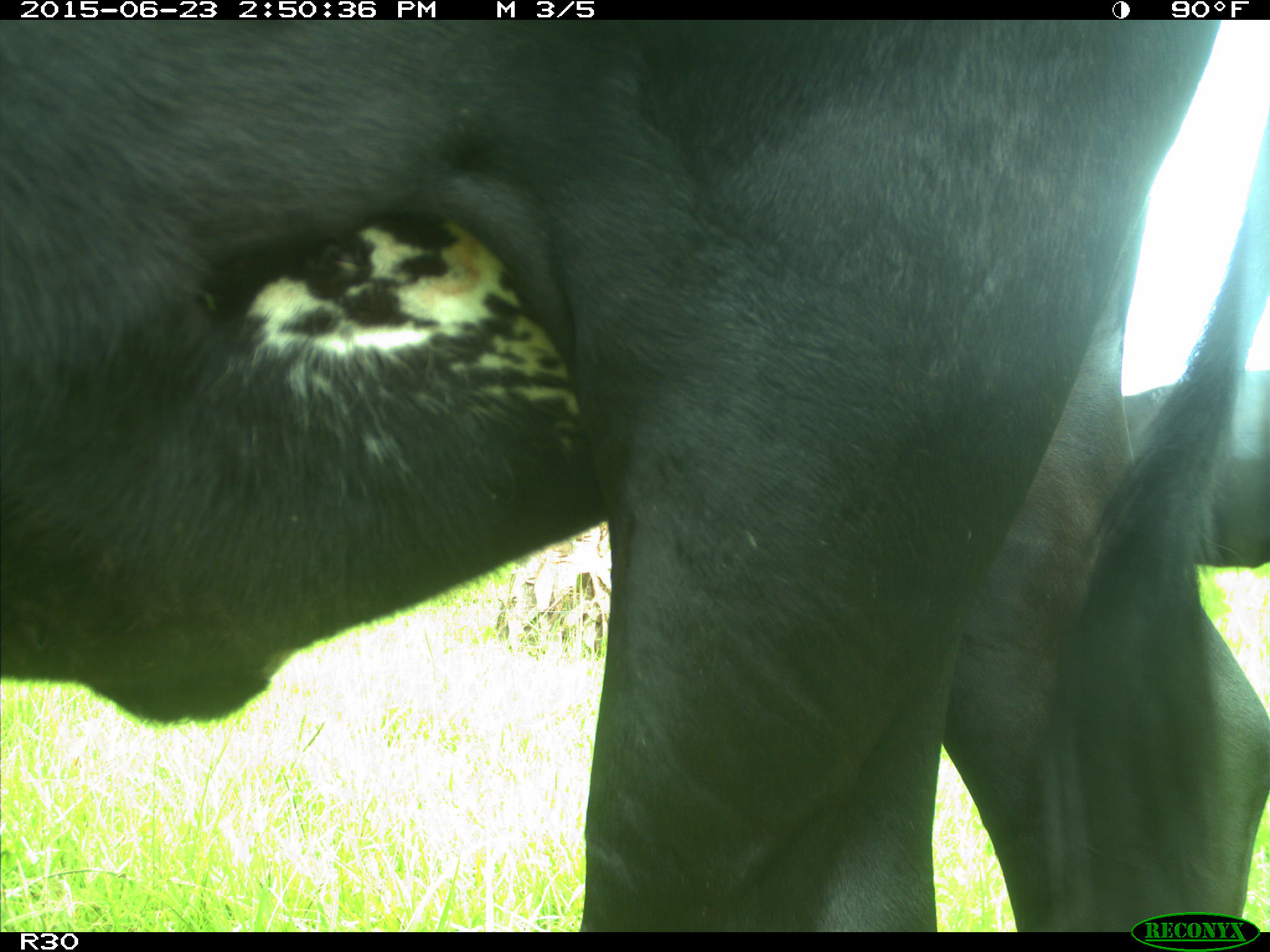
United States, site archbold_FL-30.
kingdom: Animalia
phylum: Chordata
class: Mammalia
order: Artiodactyla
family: Bovidae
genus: Bos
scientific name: Bos taurus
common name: domestic cow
Bos taurus (domestic cow).